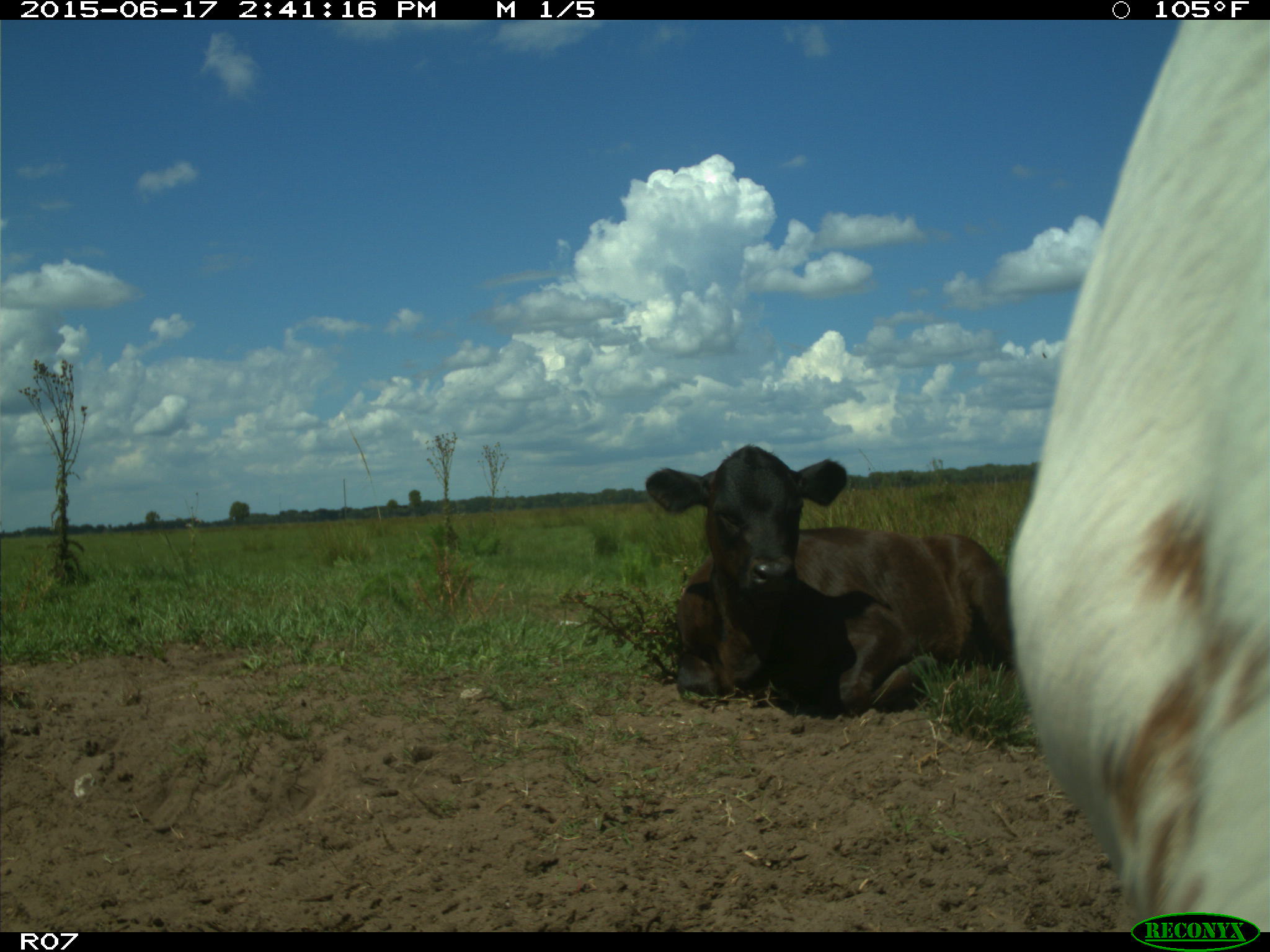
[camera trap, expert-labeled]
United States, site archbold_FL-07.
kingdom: Animalia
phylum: Chordata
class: Mammalia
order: Artiodactyla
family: Bovidae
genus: Bos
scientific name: Bos taurus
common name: domestic cow